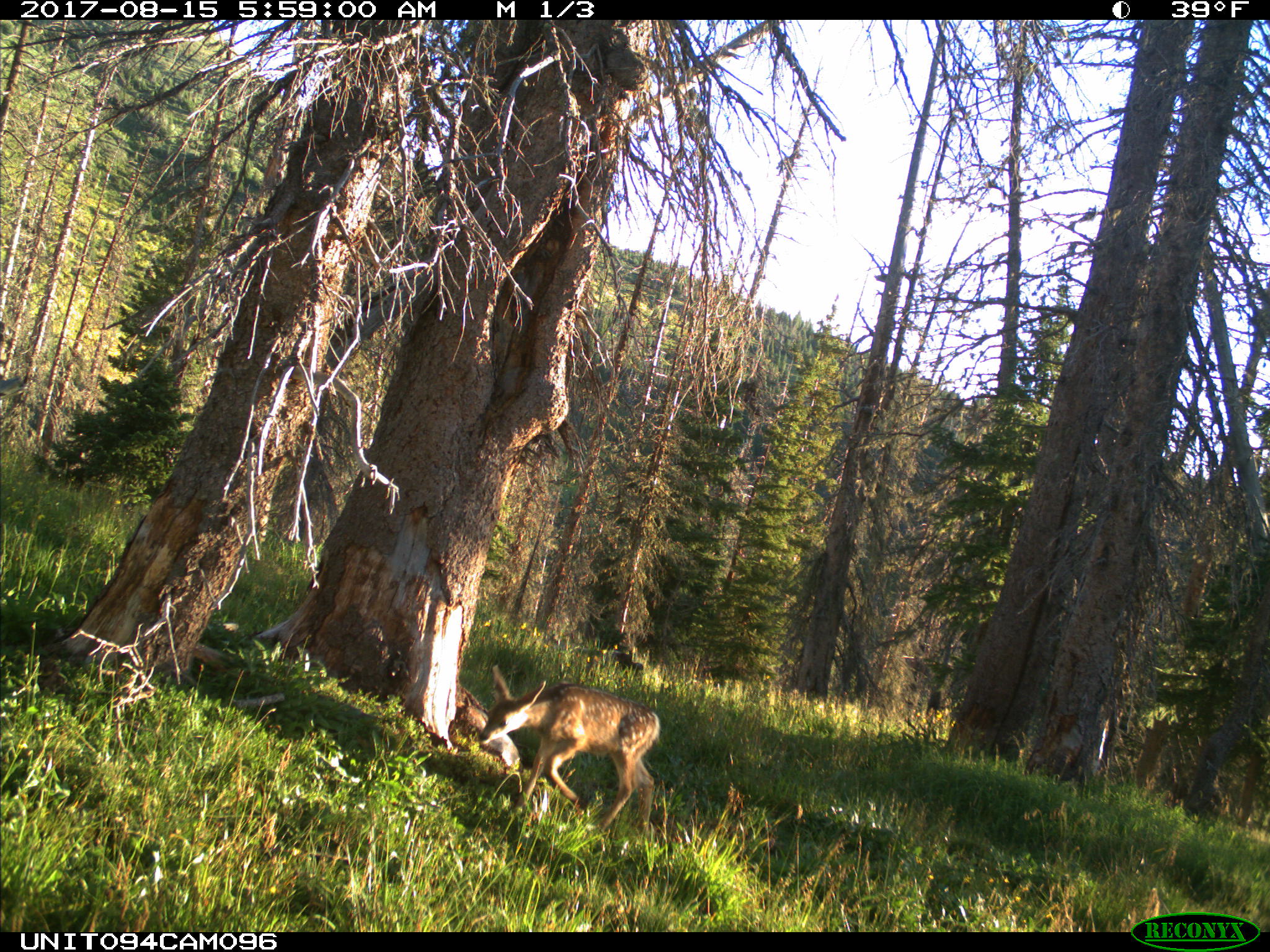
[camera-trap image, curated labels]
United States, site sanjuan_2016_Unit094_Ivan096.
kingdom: Animalia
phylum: Chordata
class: Mammalia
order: Artiodactyla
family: Cervidae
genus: Odocoileus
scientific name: Odocoileus hemionus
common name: mule deer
Odocoileus hemionus (mule deer).